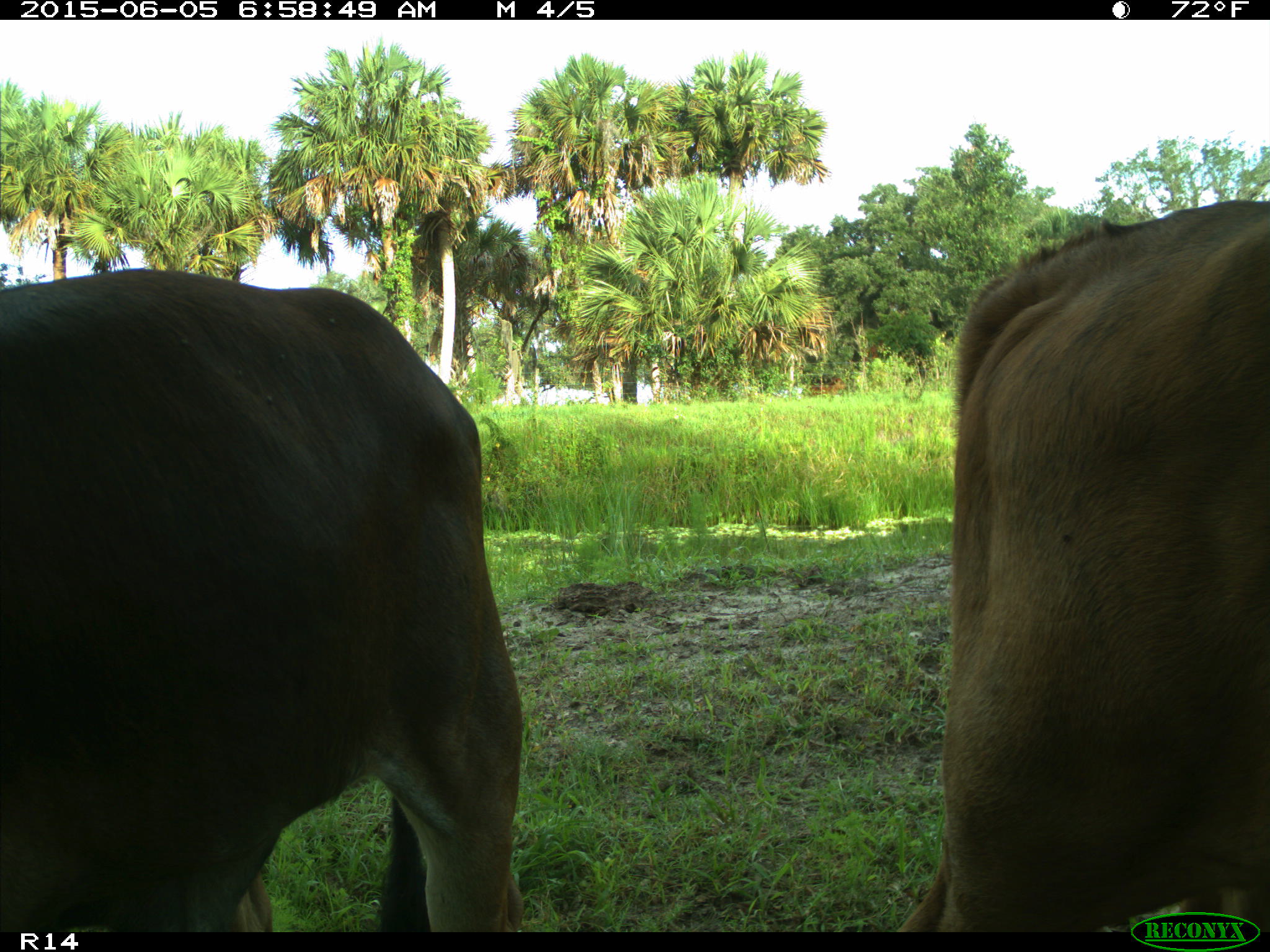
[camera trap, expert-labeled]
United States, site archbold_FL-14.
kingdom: Animalia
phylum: Chordata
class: Mammalia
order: Artiodactyla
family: Bovidae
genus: Bos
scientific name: Bos taurus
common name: domestic cow